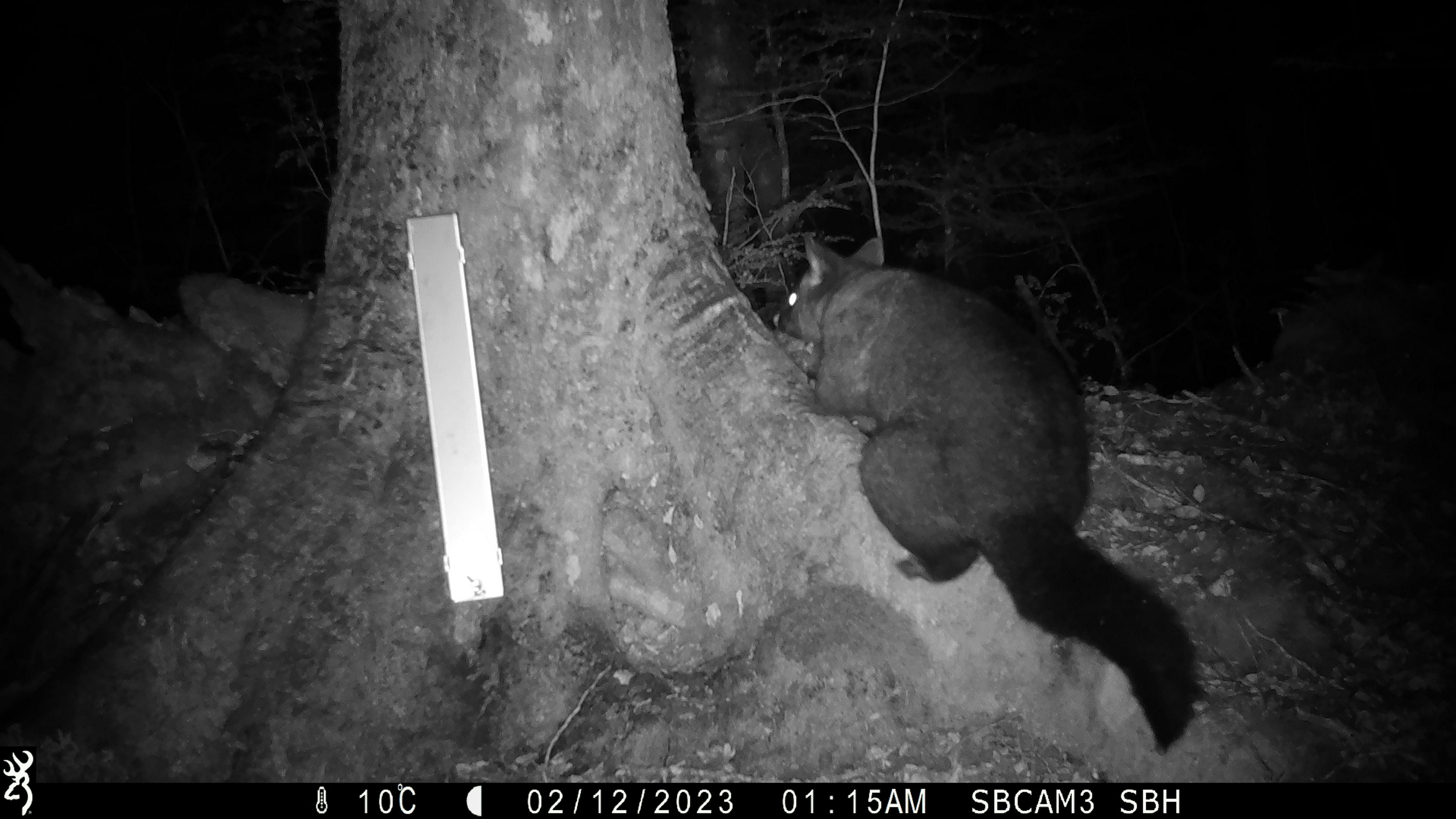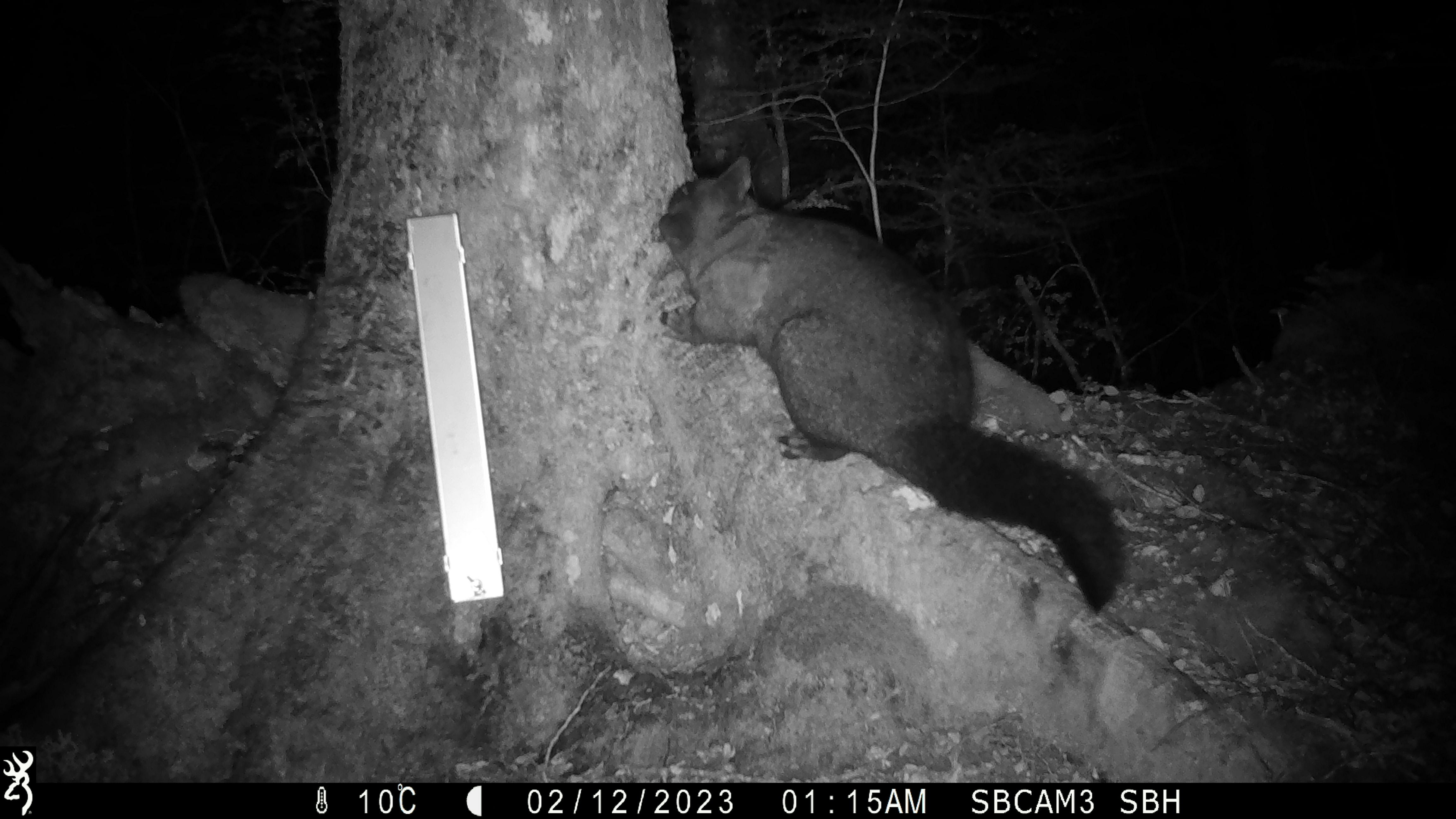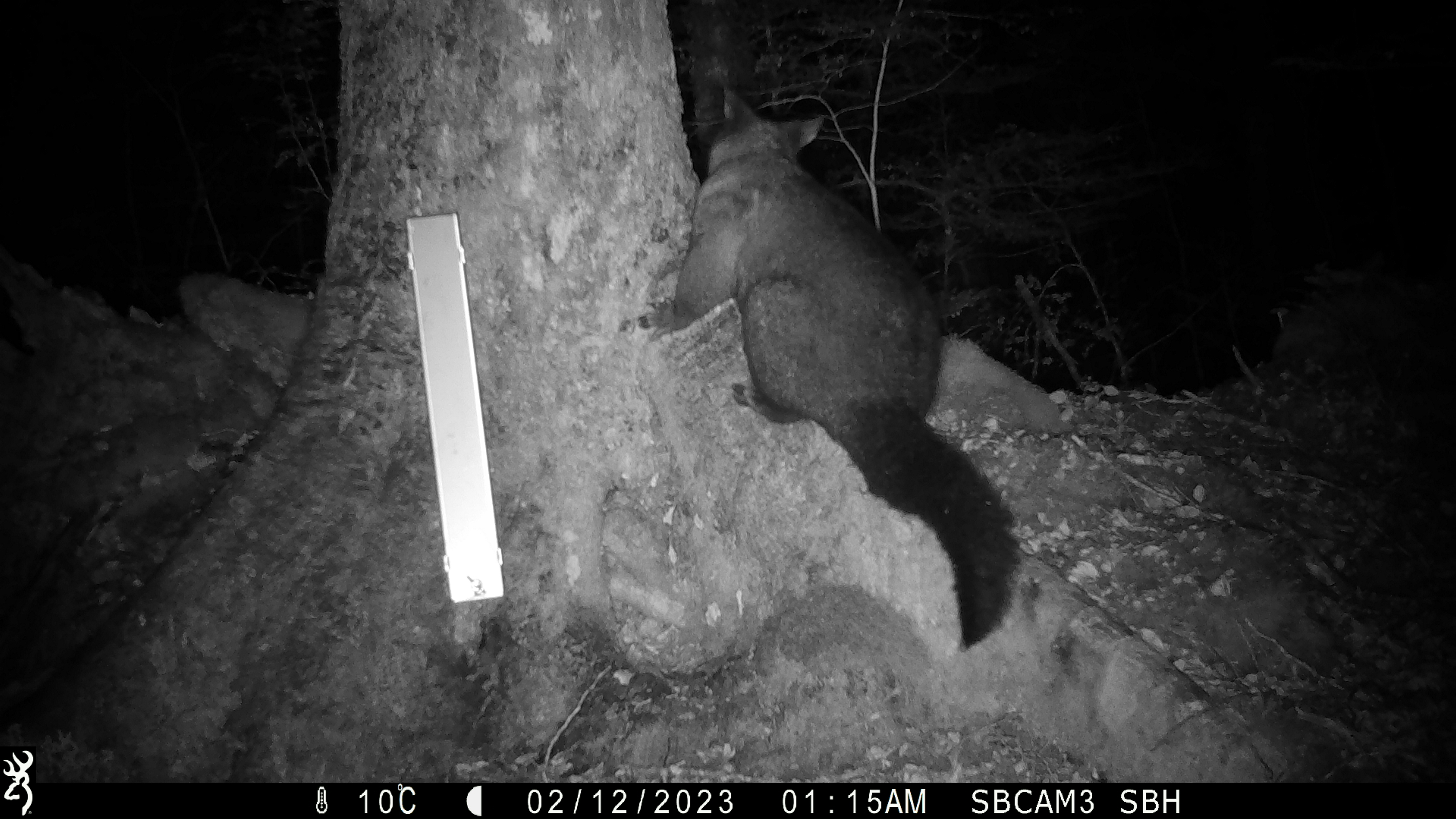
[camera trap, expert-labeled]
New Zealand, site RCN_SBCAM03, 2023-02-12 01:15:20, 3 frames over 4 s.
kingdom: Animalia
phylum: Chordata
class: Mammalia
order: Diprotodontia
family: Phalangeridae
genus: Trichosurus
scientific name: Trichosurus vulpecula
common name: common brushtail possum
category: possum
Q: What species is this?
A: Possum (common brushtail possum) (Trichosurus vulpecula).